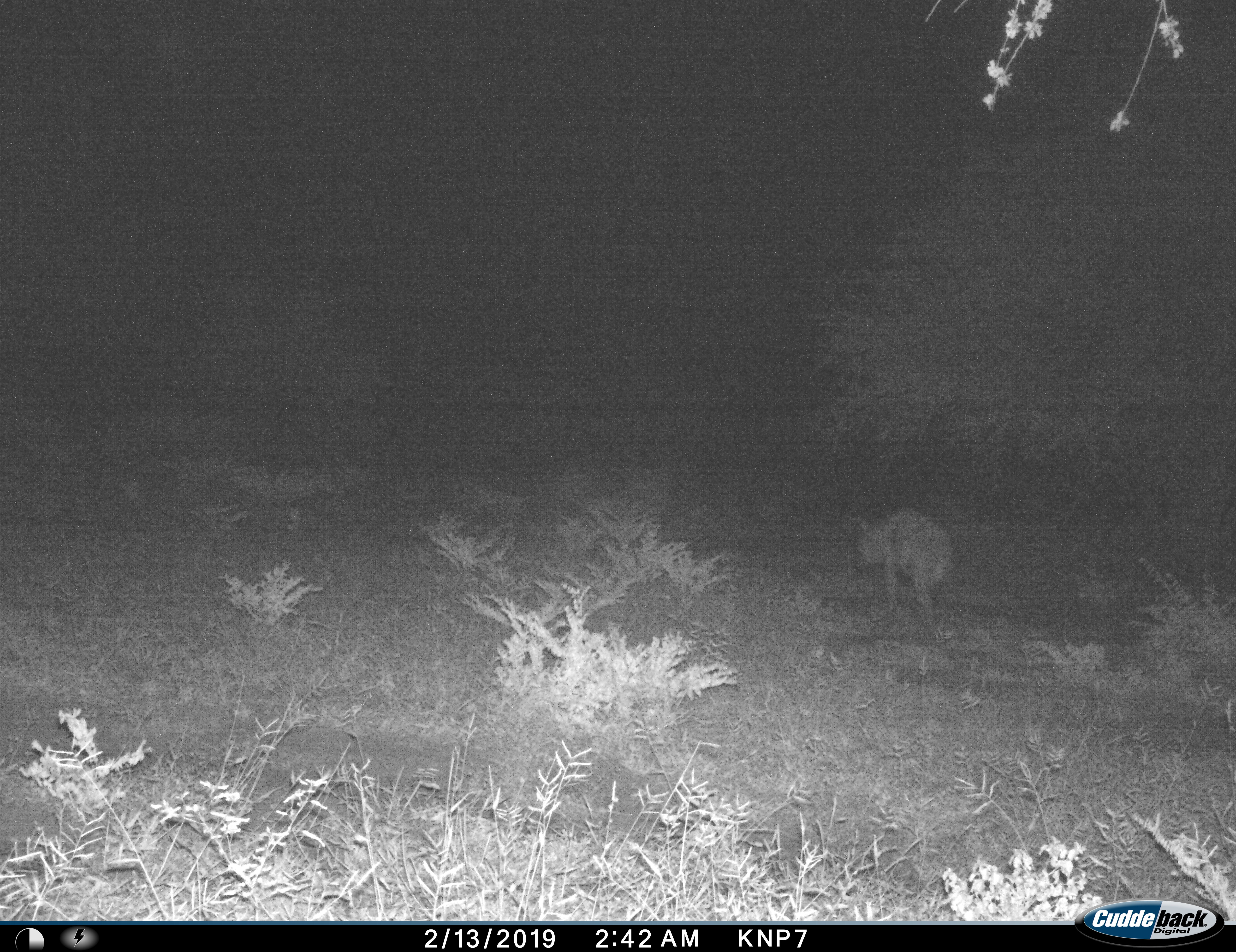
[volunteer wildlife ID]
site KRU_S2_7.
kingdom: Animalia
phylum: Chordata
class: Mammalia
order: Carnivora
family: Hyaenidae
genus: Crocuta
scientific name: Crocuta crocuta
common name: spotted hyena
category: hyenaspotted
Hyenaspotted (spotted hyena) (Crocuta crocuta), count 1. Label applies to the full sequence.